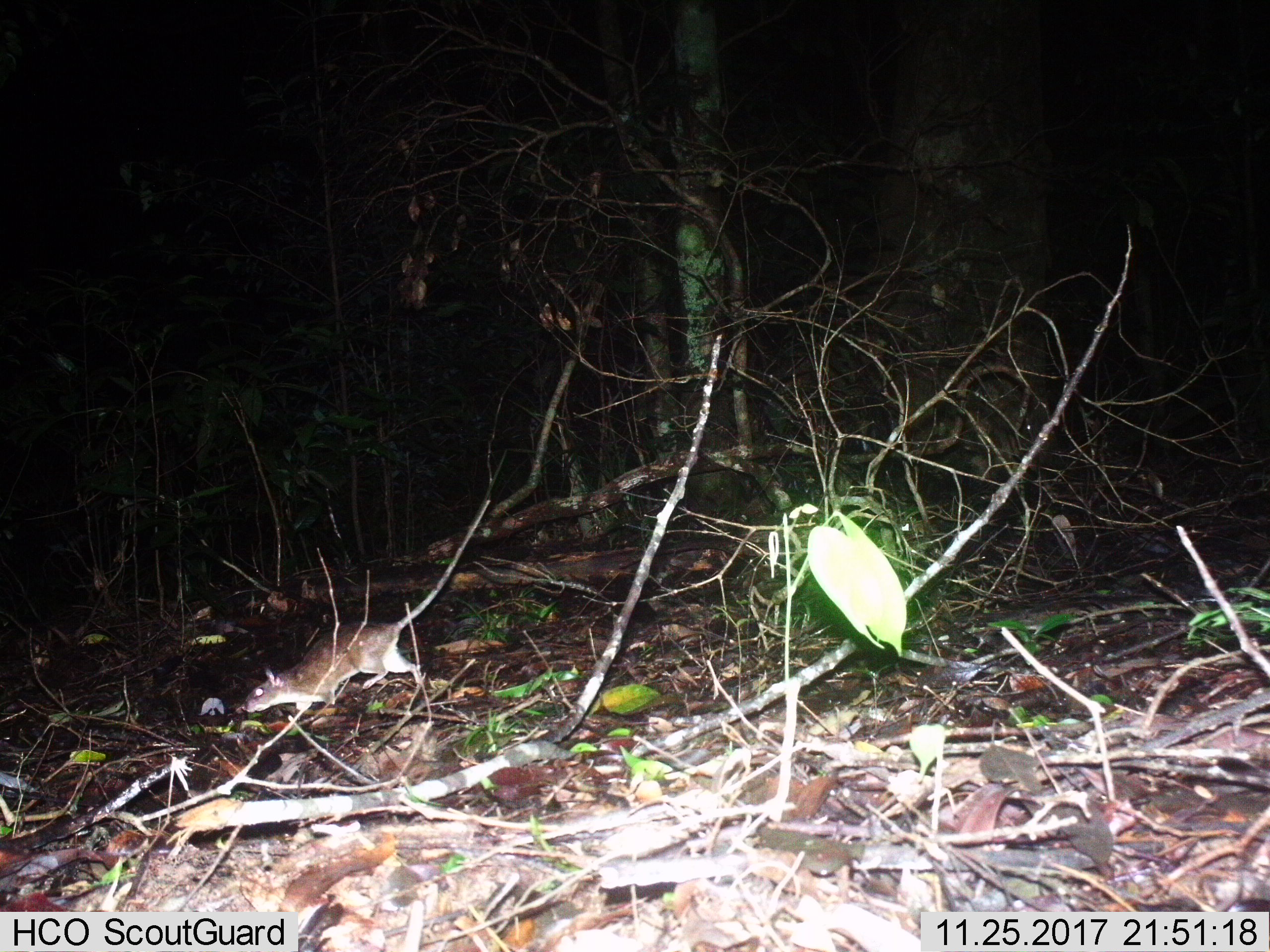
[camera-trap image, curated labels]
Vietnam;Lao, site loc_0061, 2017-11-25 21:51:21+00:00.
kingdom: Animalia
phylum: Chordata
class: Mammalia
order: Rodentia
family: Muridae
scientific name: Muridae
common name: old-world mice and rats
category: unidentified murid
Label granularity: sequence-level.